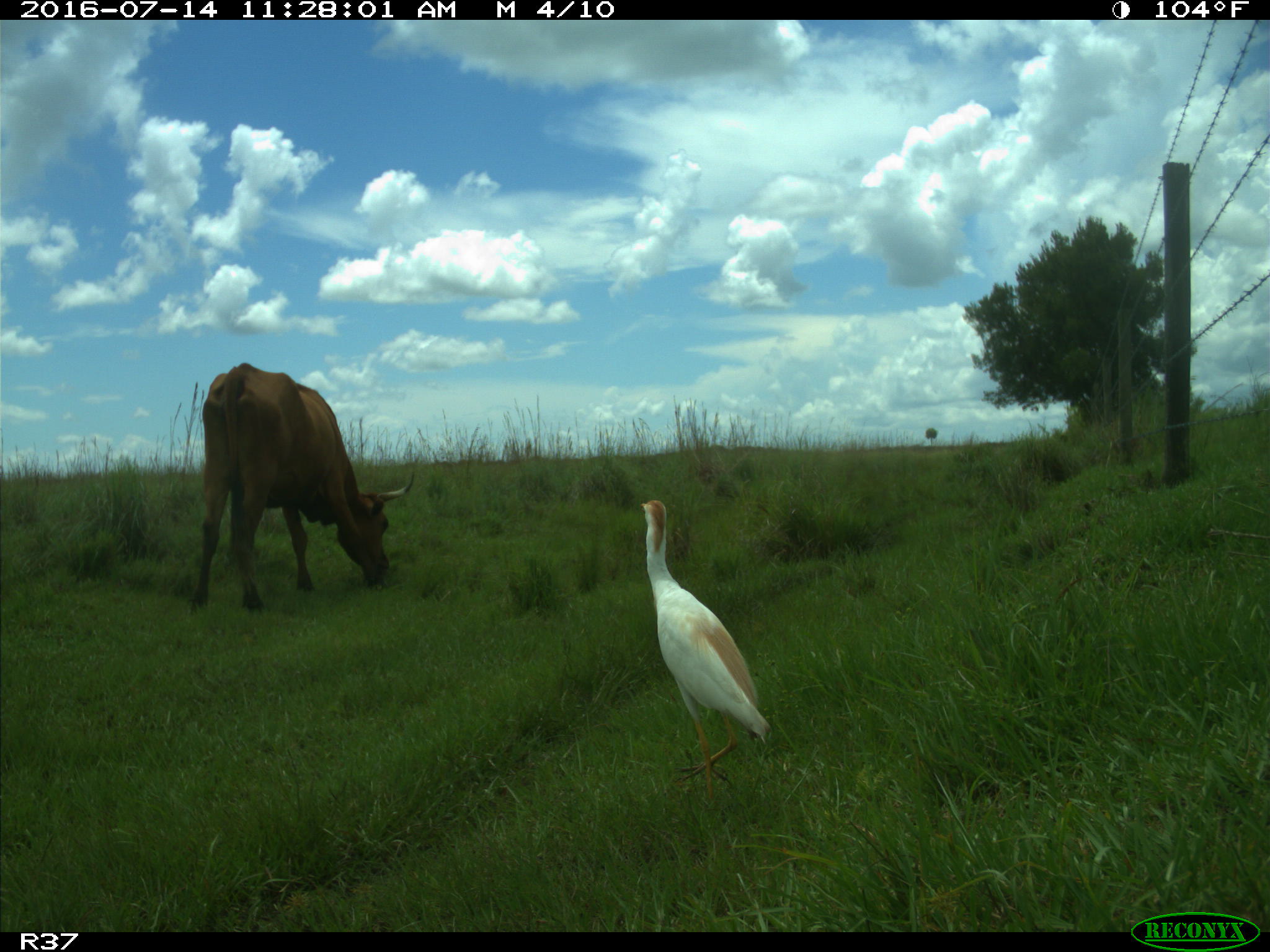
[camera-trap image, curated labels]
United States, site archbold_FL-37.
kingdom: Animalia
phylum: Chordata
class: Mammalia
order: Artiodactyla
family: Bovidae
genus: Bos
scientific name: Bos taurus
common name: domestic cow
Bos taurus (domestic cow).